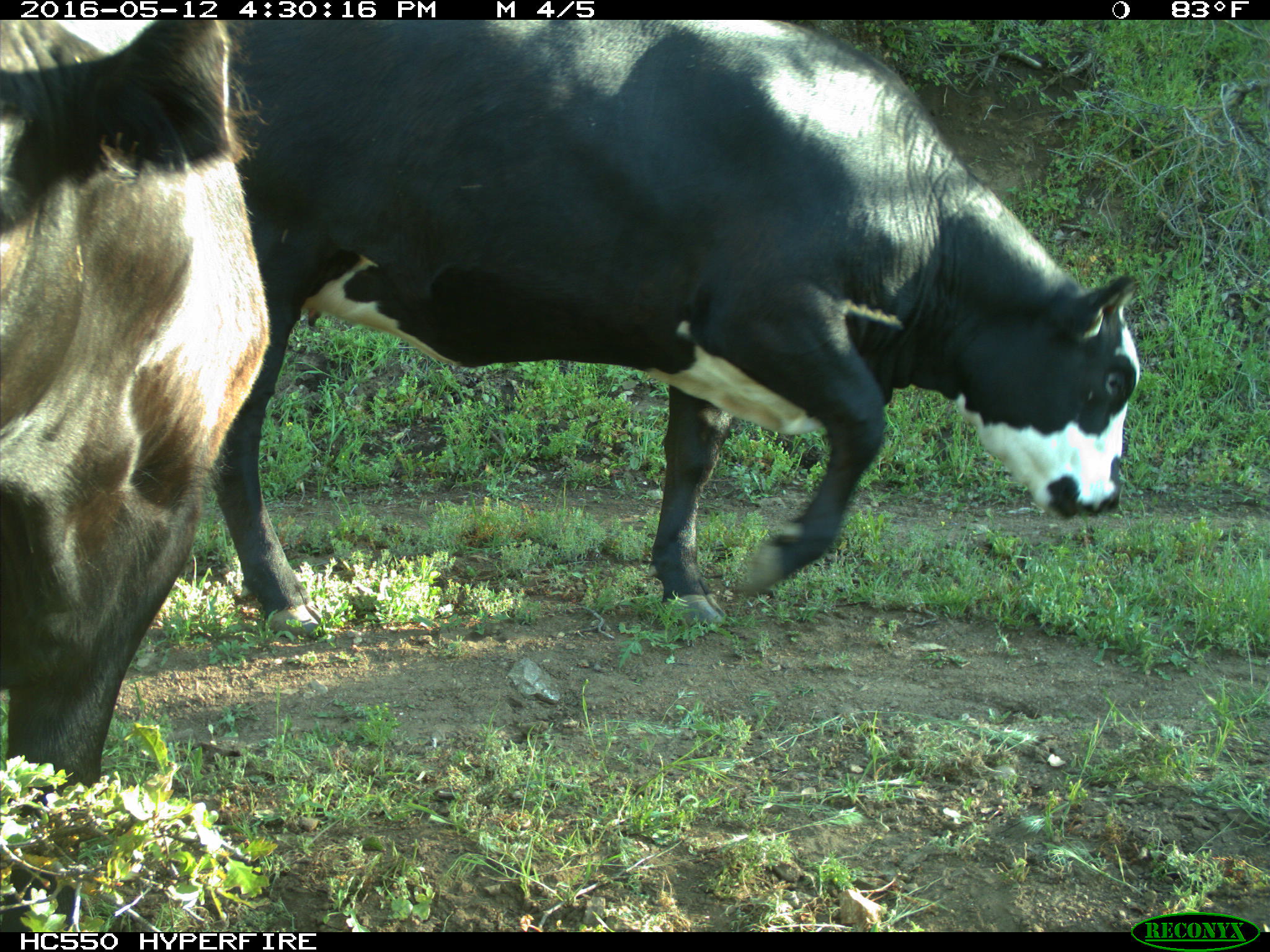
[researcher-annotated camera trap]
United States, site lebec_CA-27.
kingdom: Animalia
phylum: Chordata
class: Mammalia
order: Artiodactyla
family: Bovidae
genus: Bos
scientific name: Bos taurus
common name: domestic cow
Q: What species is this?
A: Bos taurus (domestic cow).